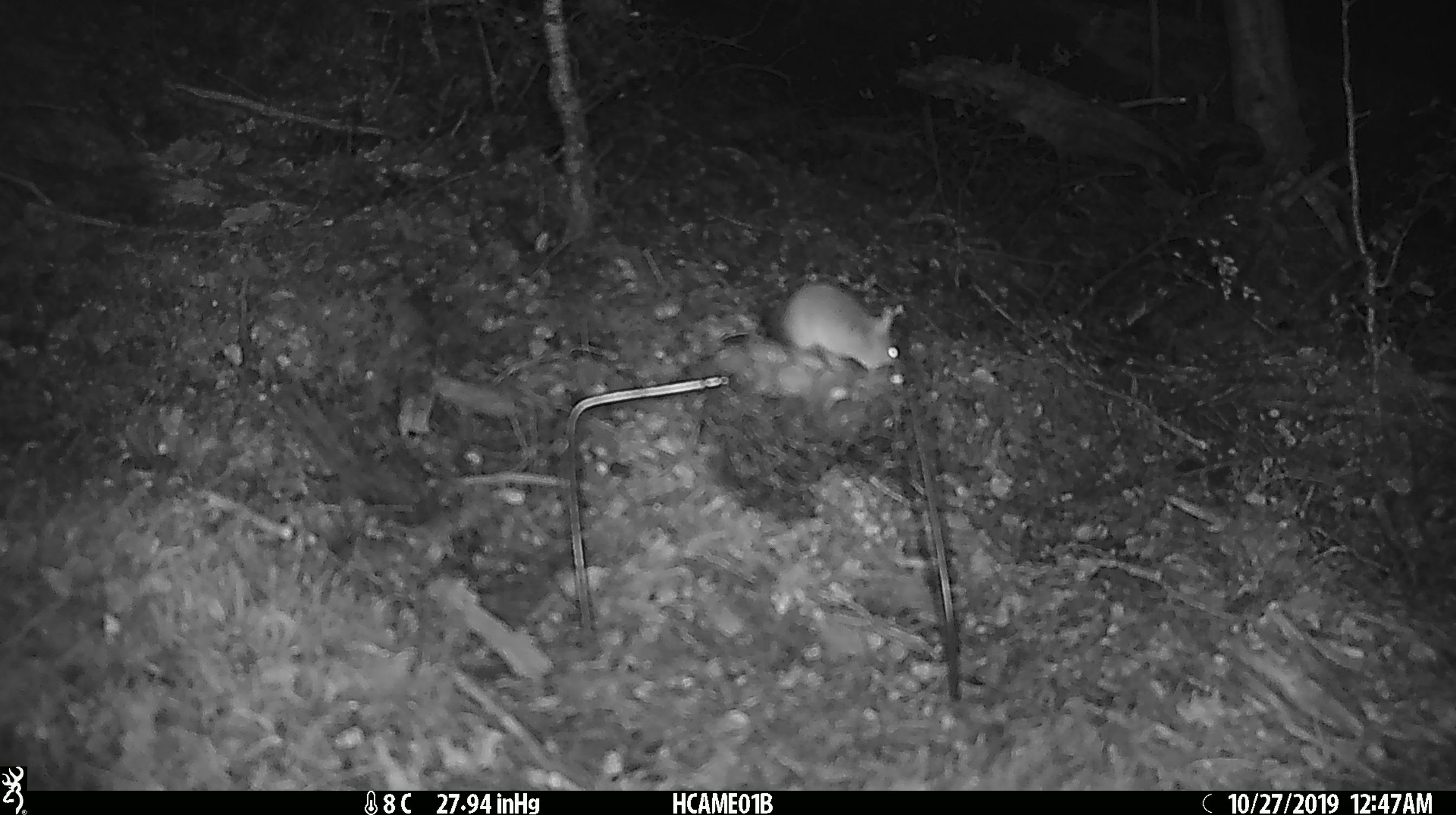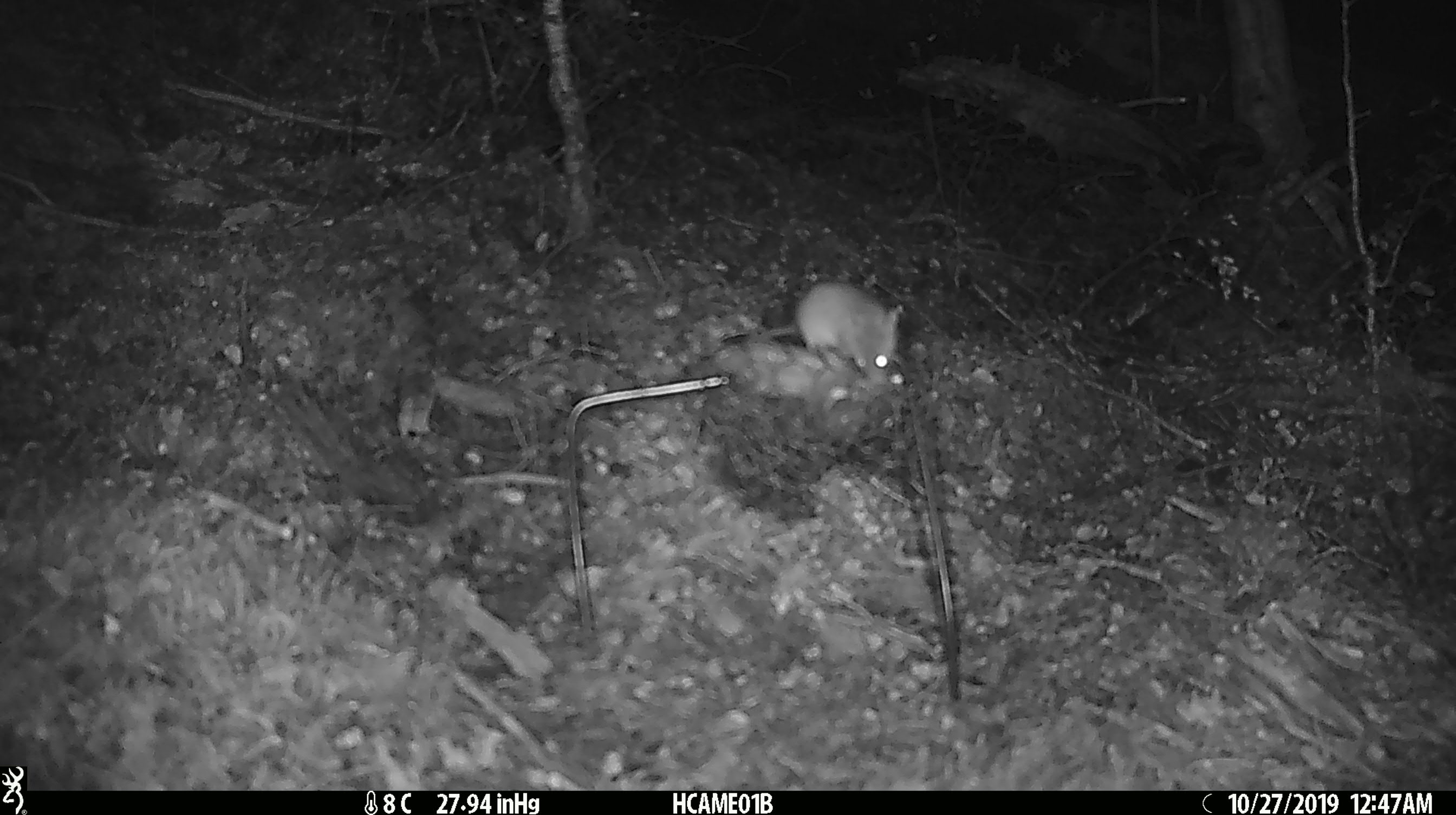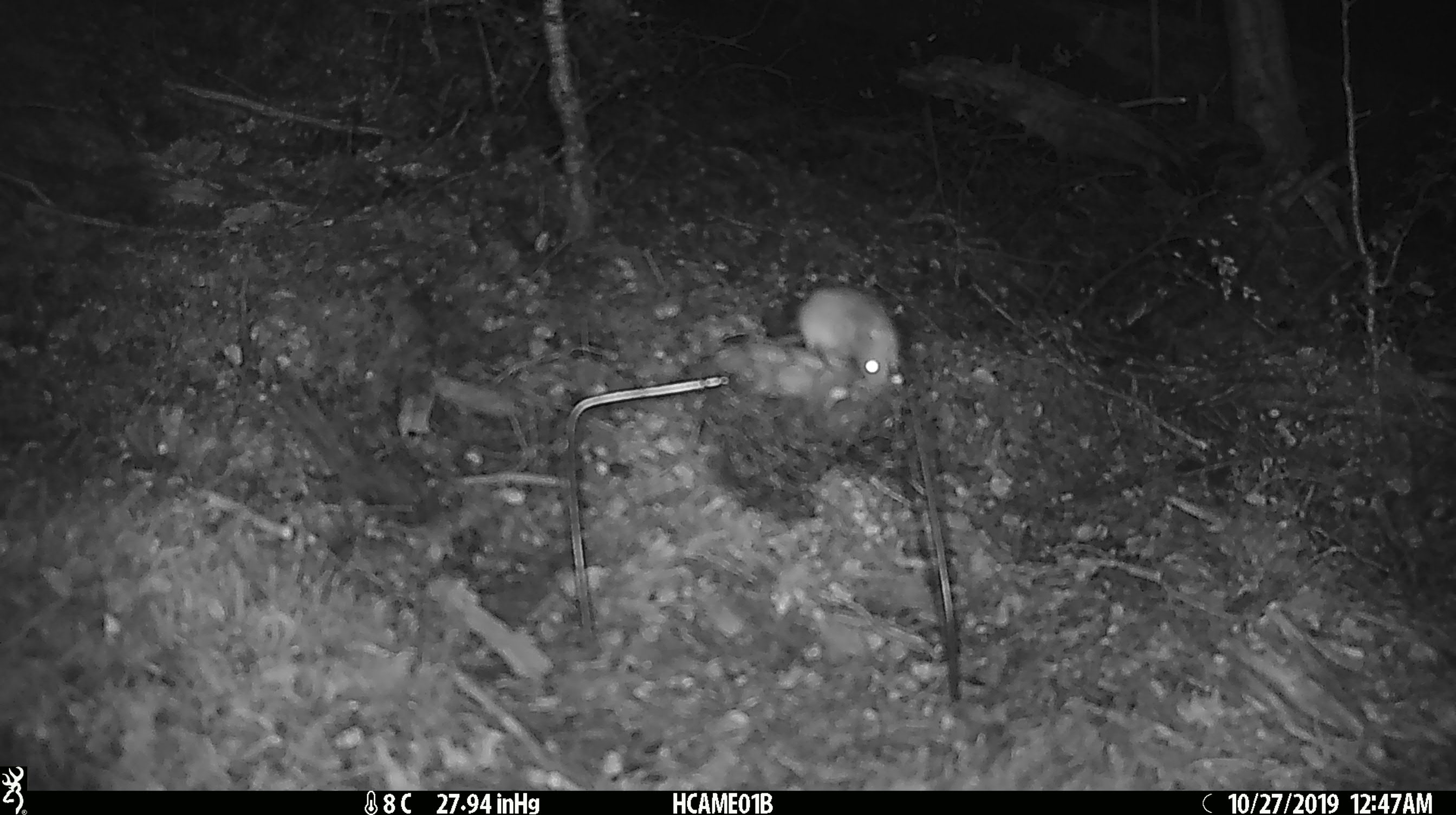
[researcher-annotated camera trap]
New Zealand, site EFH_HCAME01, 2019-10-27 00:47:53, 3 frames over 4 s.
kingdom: Animalia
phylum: Chordata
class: Mammalia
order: Rodentia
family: Muridae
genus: Mus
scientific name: Mus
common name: mouse